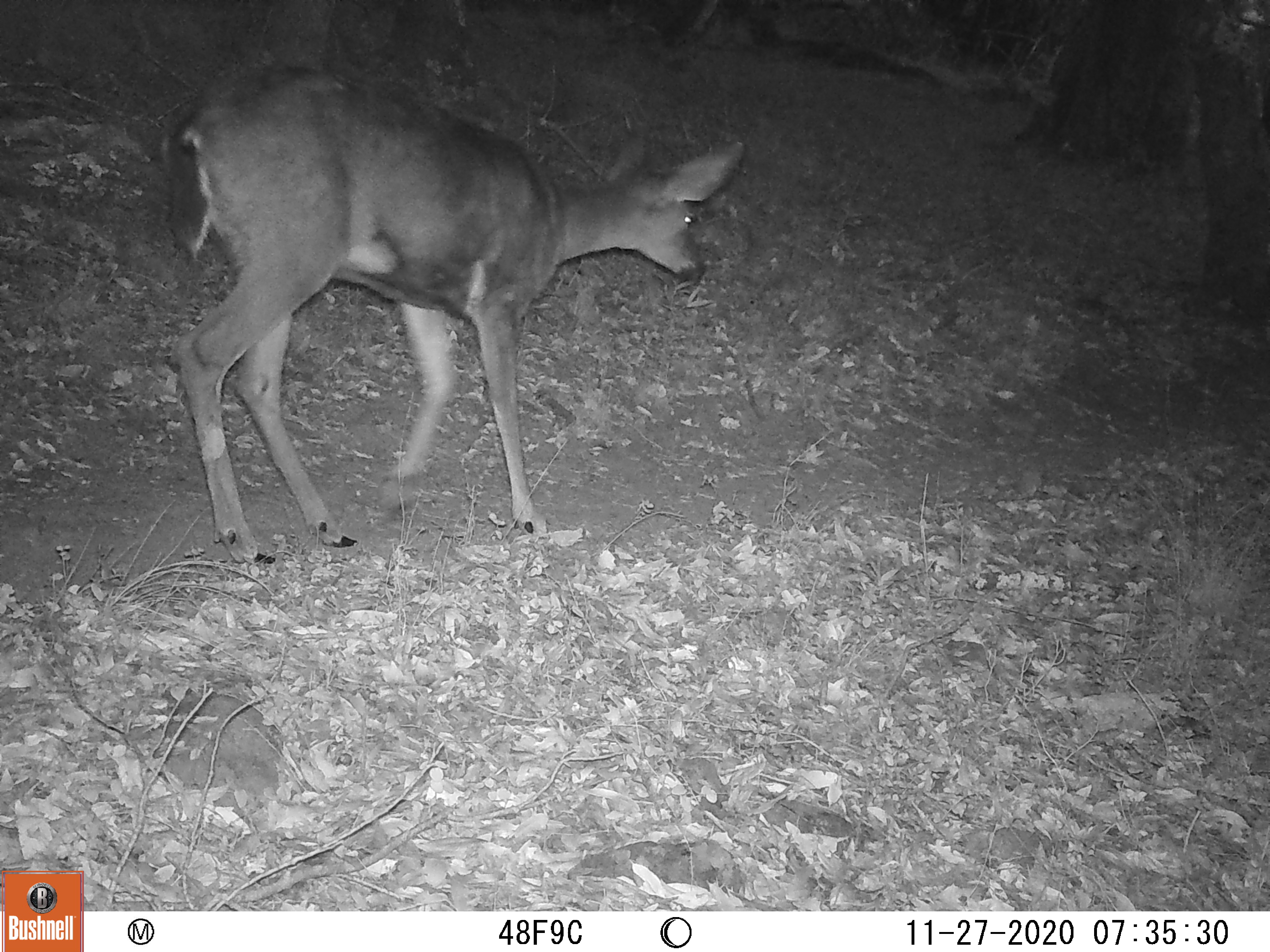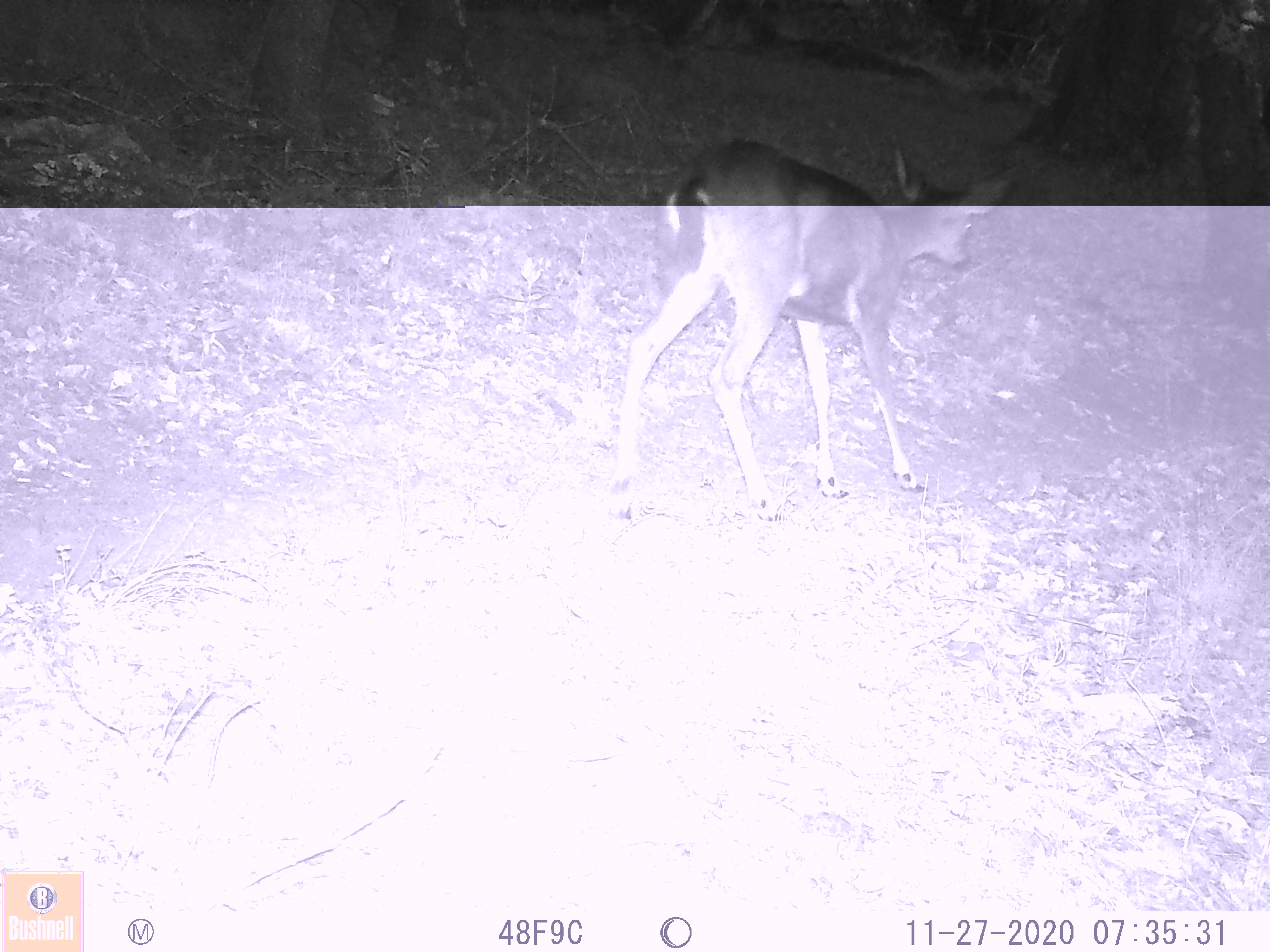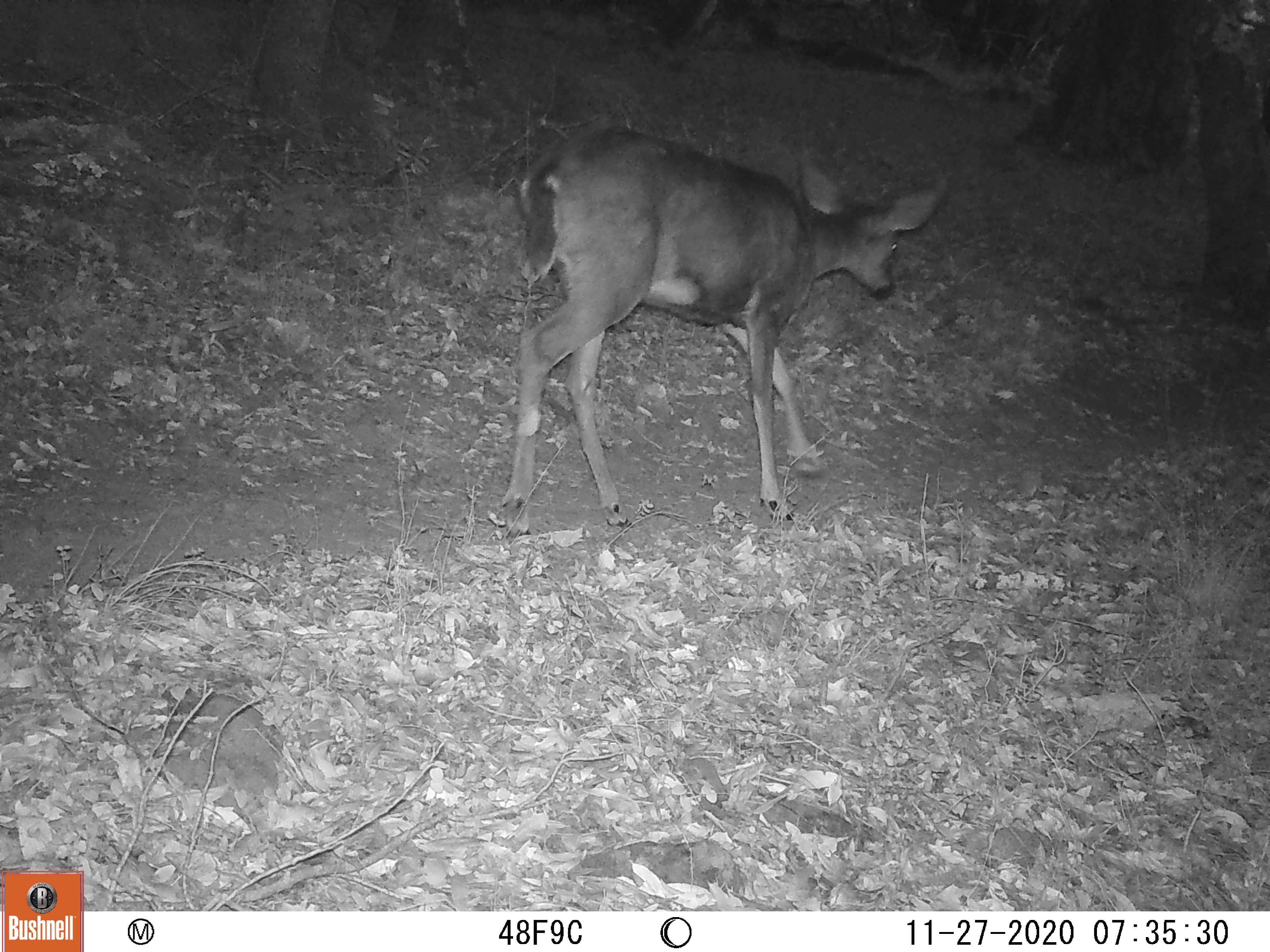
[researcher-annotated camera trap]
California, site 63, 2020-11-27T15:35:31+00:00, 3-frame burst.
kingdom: Animalia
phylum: Chordata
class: Mammalia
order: Artiodactyla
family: Cervidae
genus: Odocoileus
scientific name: Odocoileus hemionus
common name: mule deer